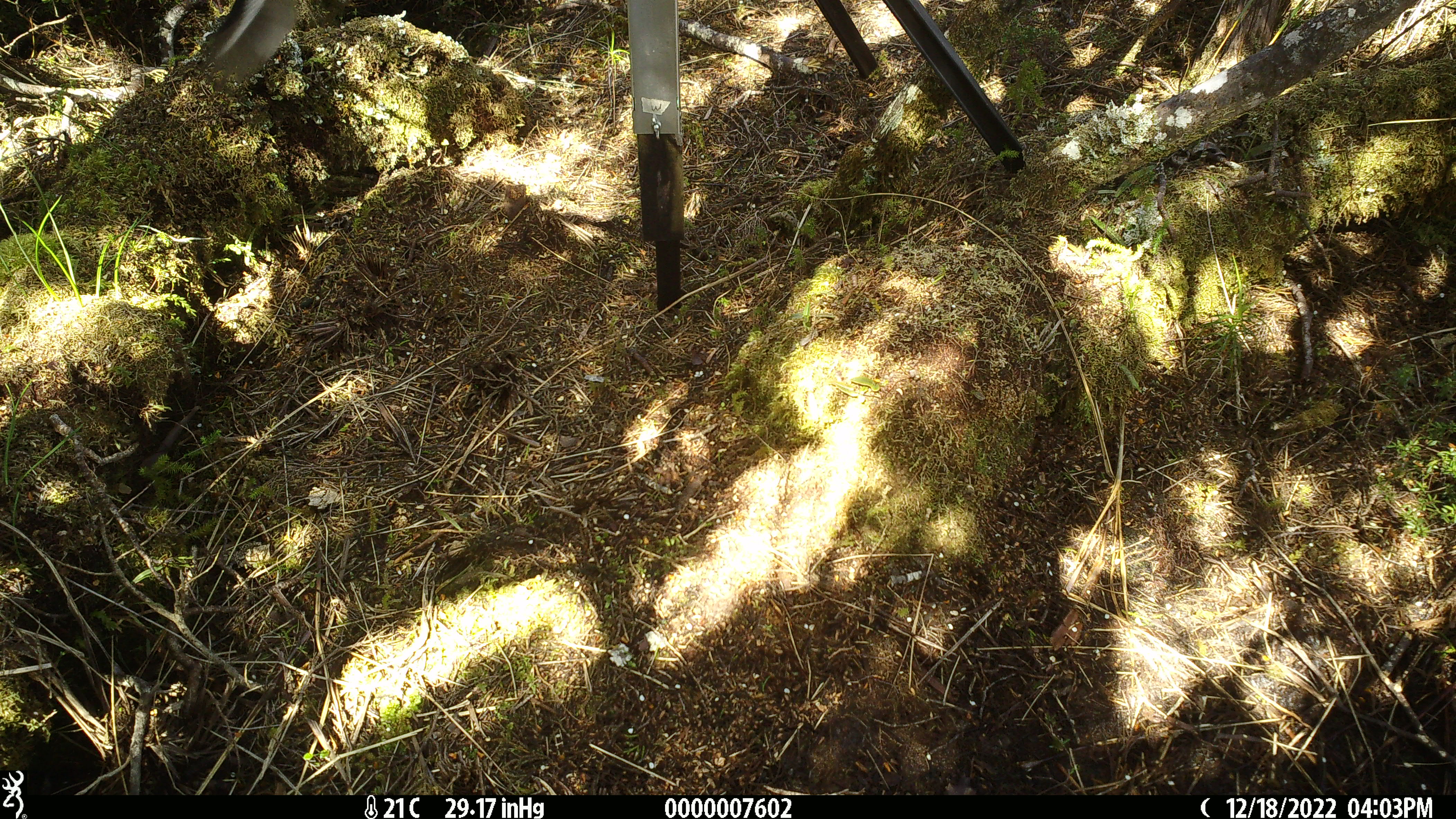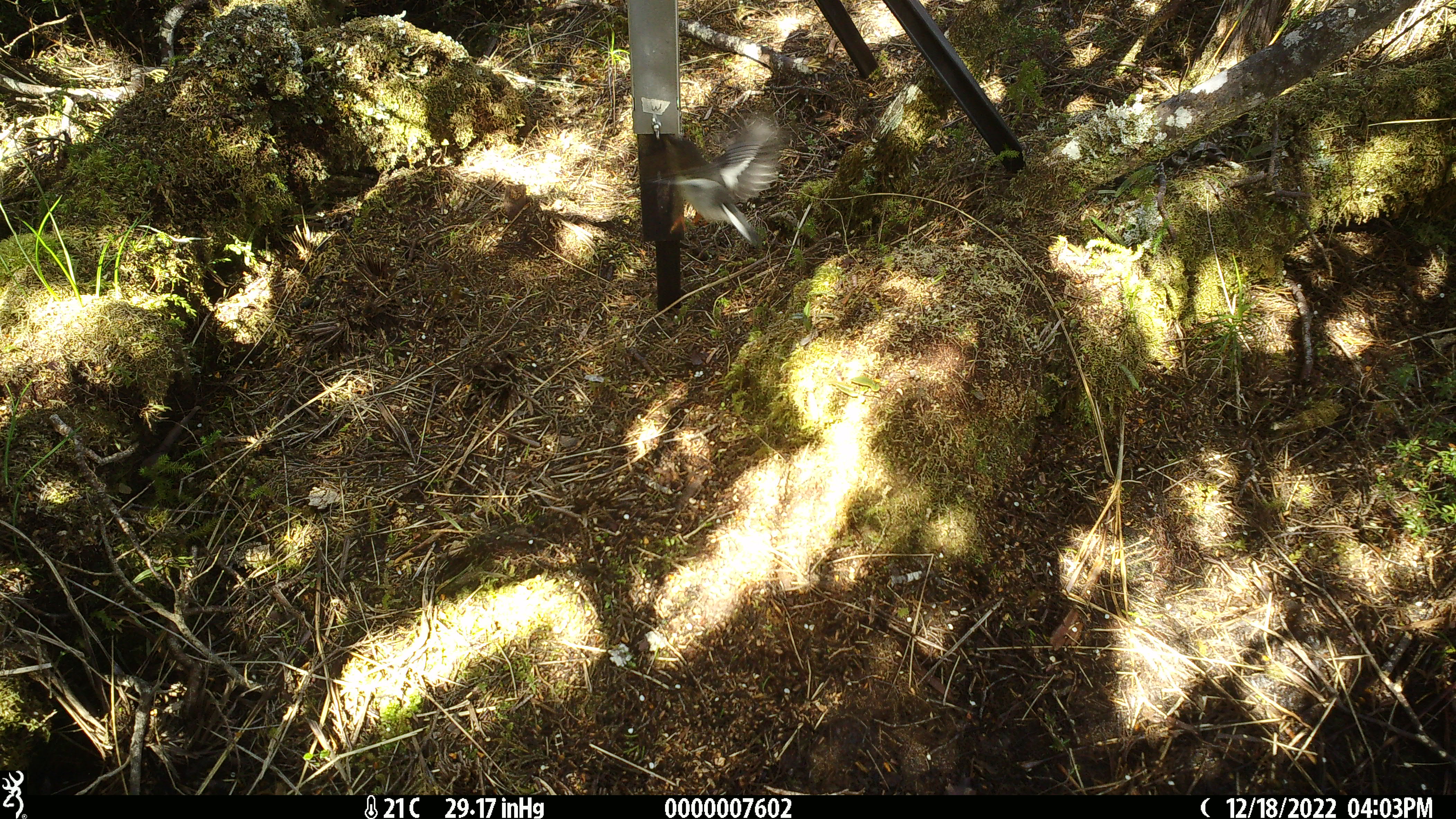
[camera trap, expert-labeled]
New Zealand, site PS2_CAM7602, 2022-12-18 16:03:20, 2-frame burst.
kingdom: Animalia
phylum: Chordata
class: Aves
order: Passeriformes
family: Petroicidae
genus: Petroica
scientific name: Petroica macrocephala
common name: tomtit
Tomtit (Petroica macrocephala).